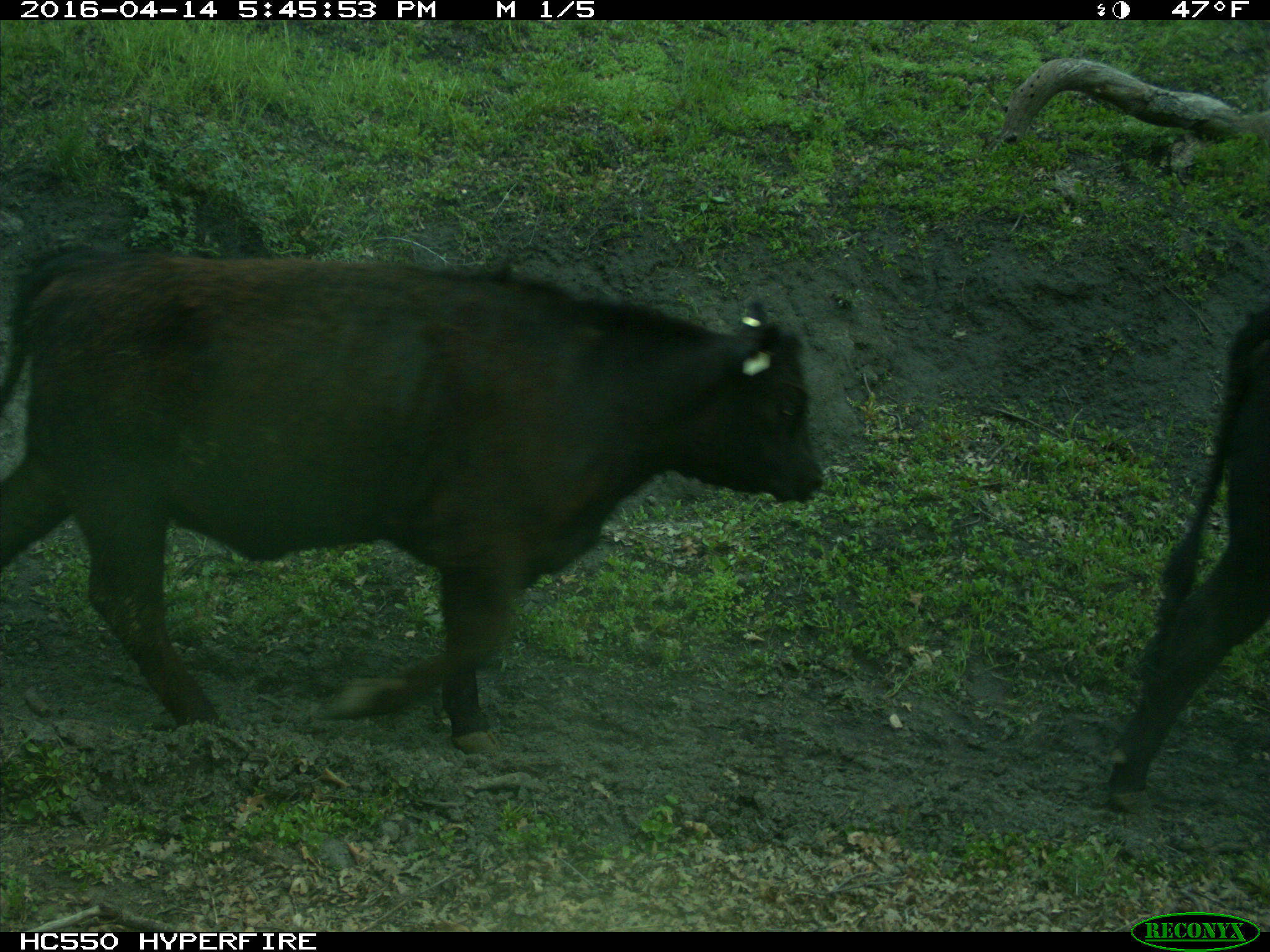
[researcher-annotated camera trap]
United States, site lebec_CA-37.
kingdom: Animalia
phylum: Chordata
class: Mammalia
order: Artiodactyla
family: Bovidae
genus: Bos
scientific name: Bos taurus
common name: domestic cow